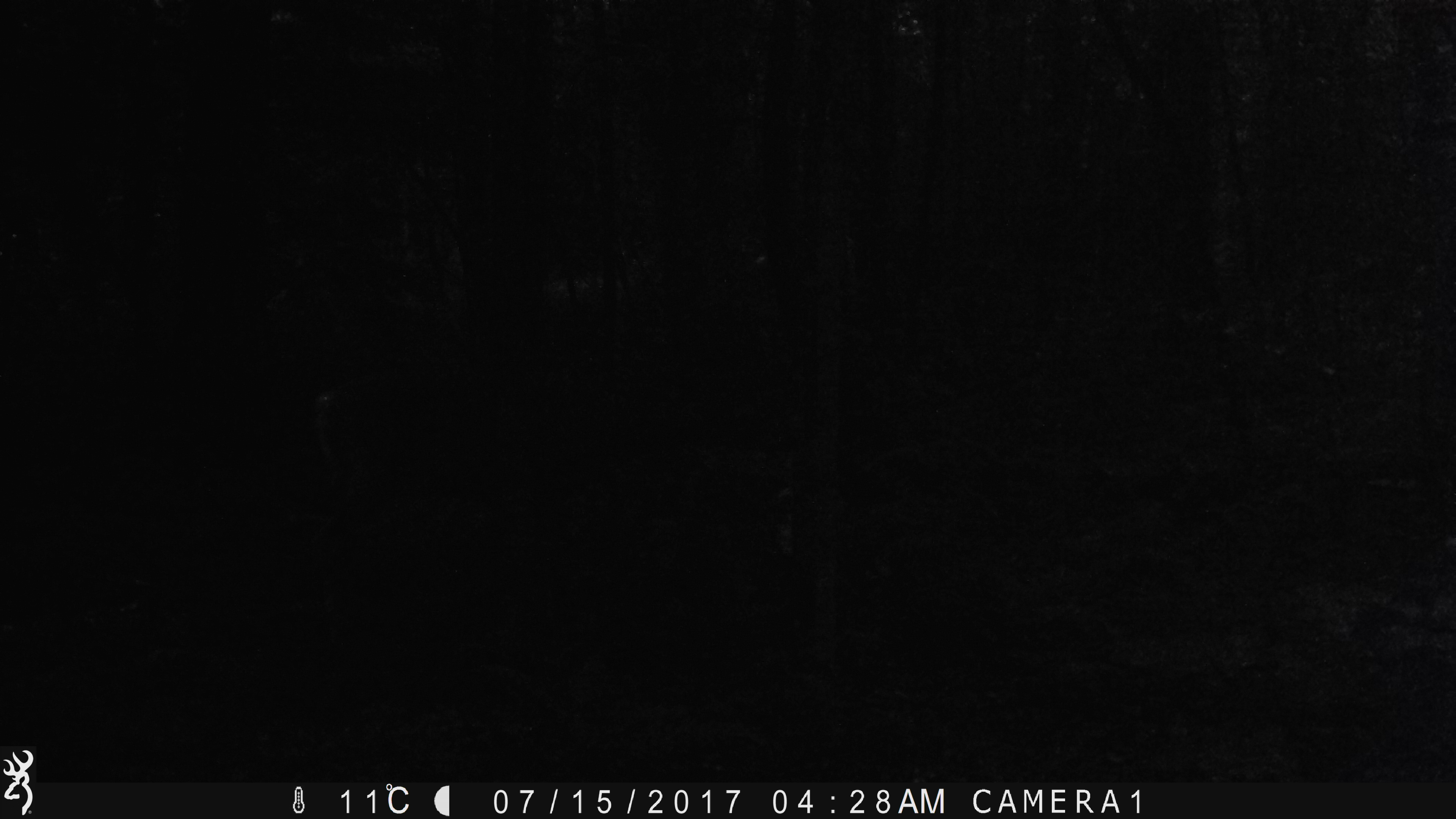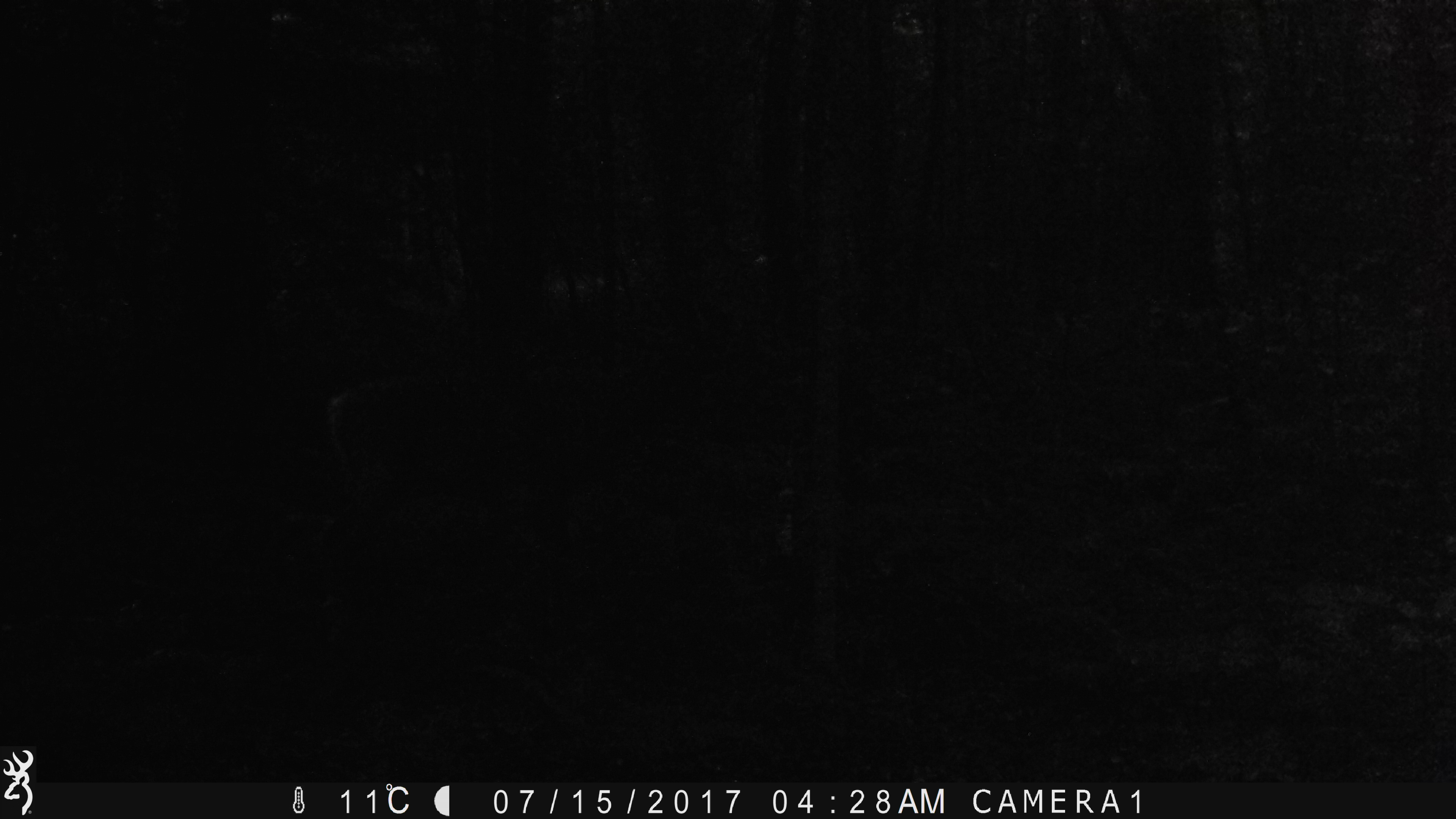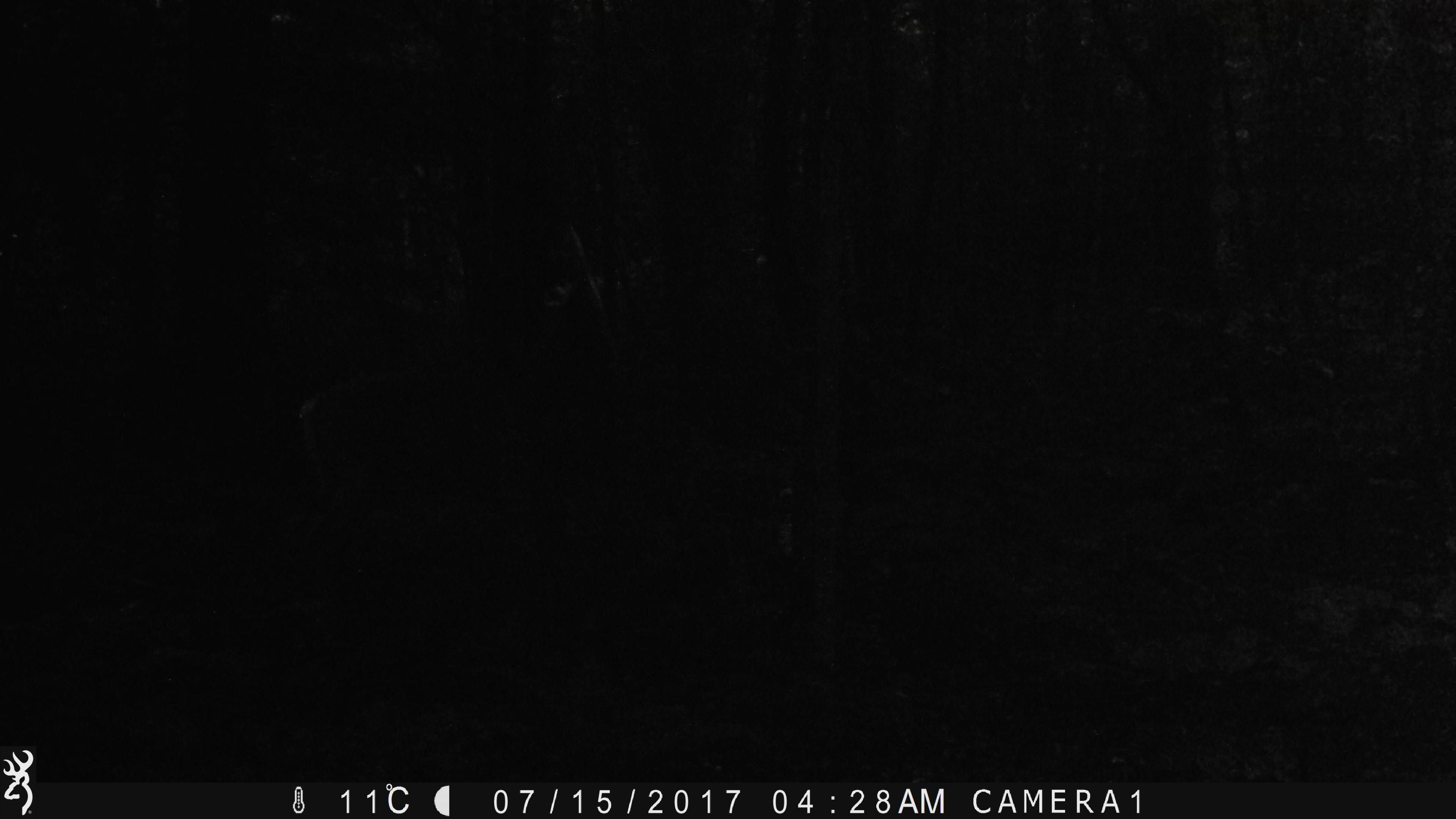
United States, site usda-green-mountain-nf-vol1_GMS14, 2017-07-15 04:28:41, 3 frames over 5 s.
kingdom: Animalia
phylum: Chordata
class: Mammalia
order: Artiodactyla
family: Cervidae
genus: Odocoileus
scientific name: Odocoileus virginianus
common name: white-tailed deer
White-tailed deer (Odocoileus virginianus).